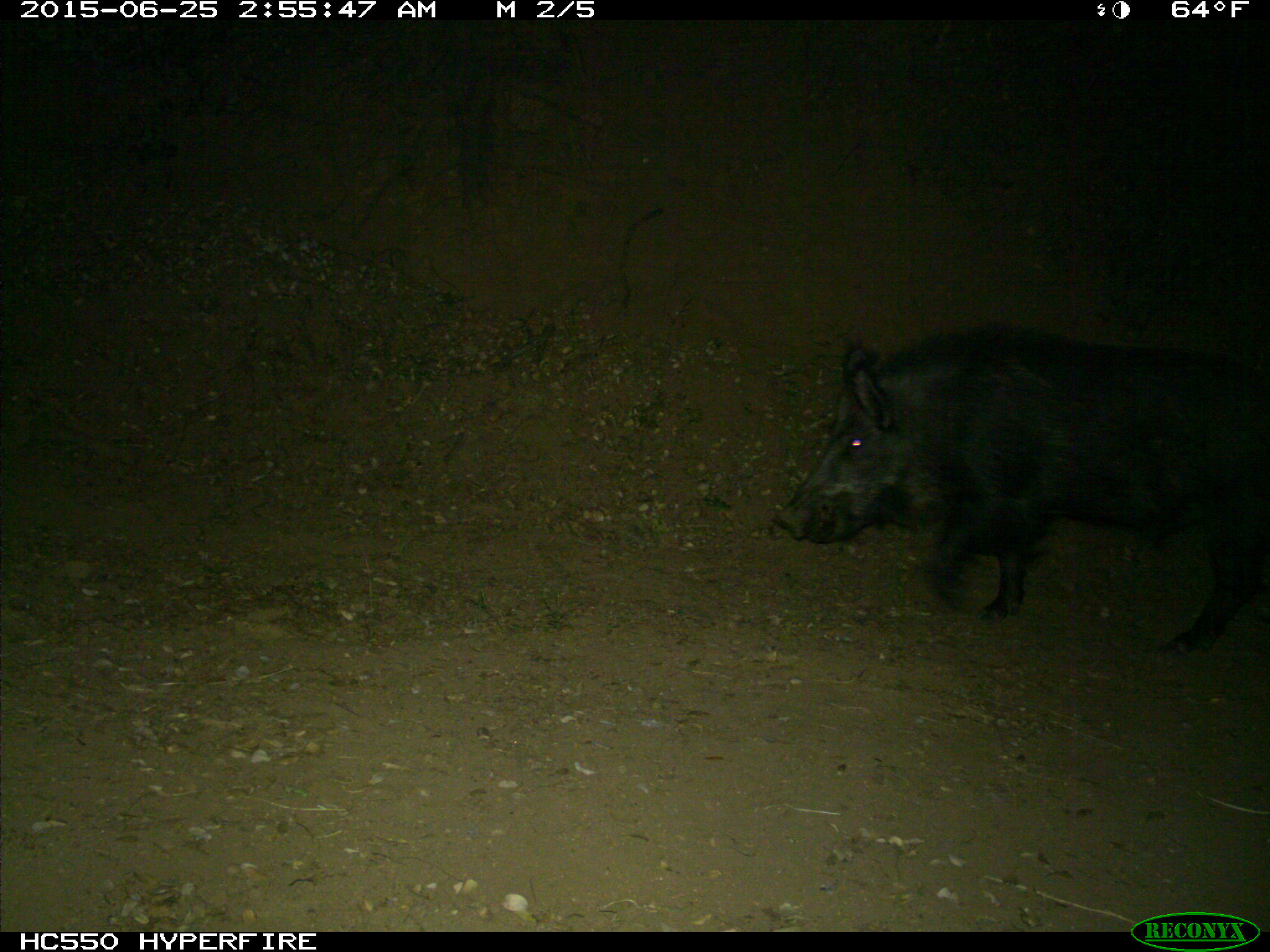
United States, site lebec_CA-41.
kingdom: Animalia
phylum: Chordata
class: Mammalia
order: Artiodactyla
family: Suidae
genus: Sus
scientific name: Sus scrofa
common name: wild boar